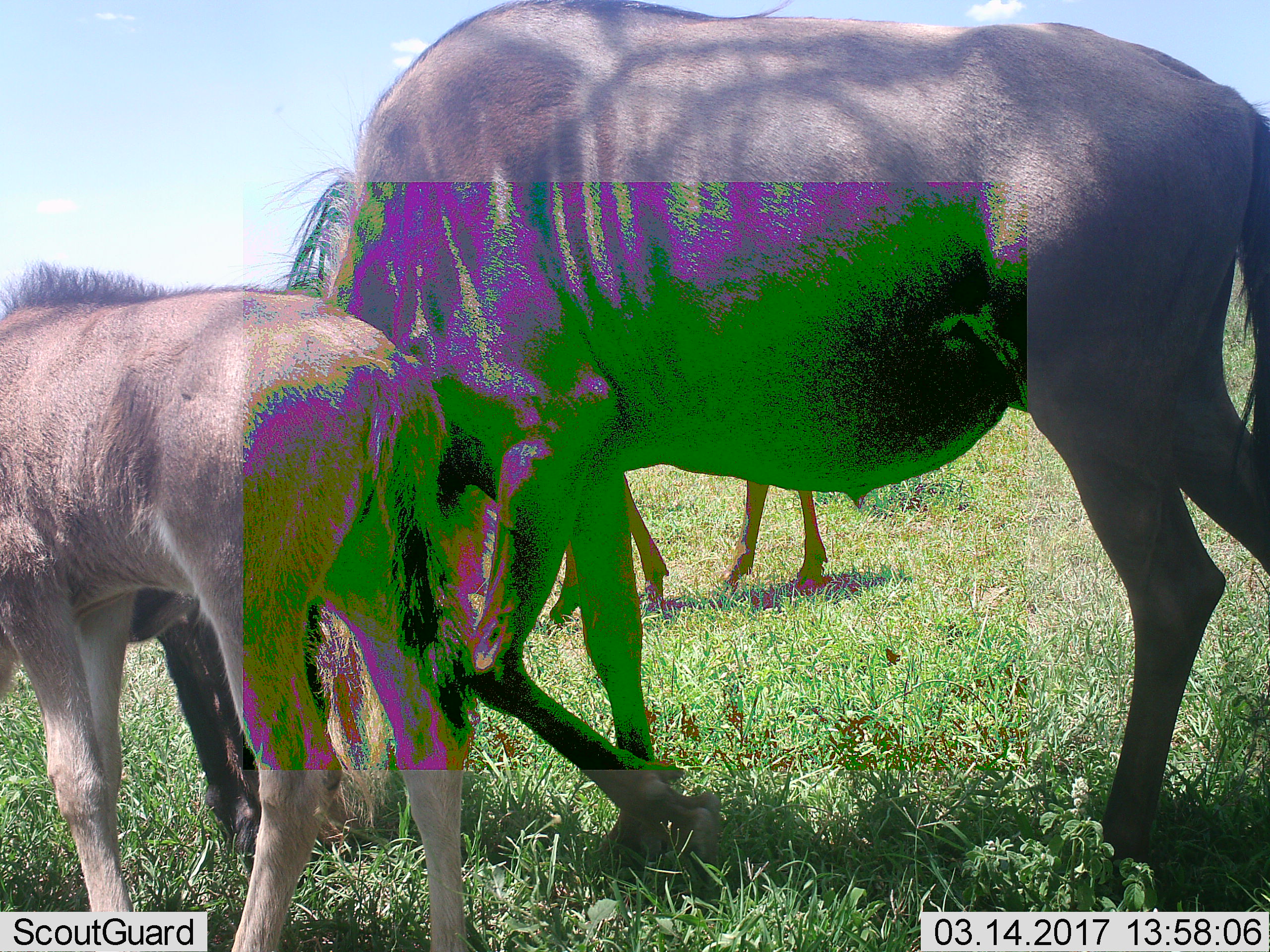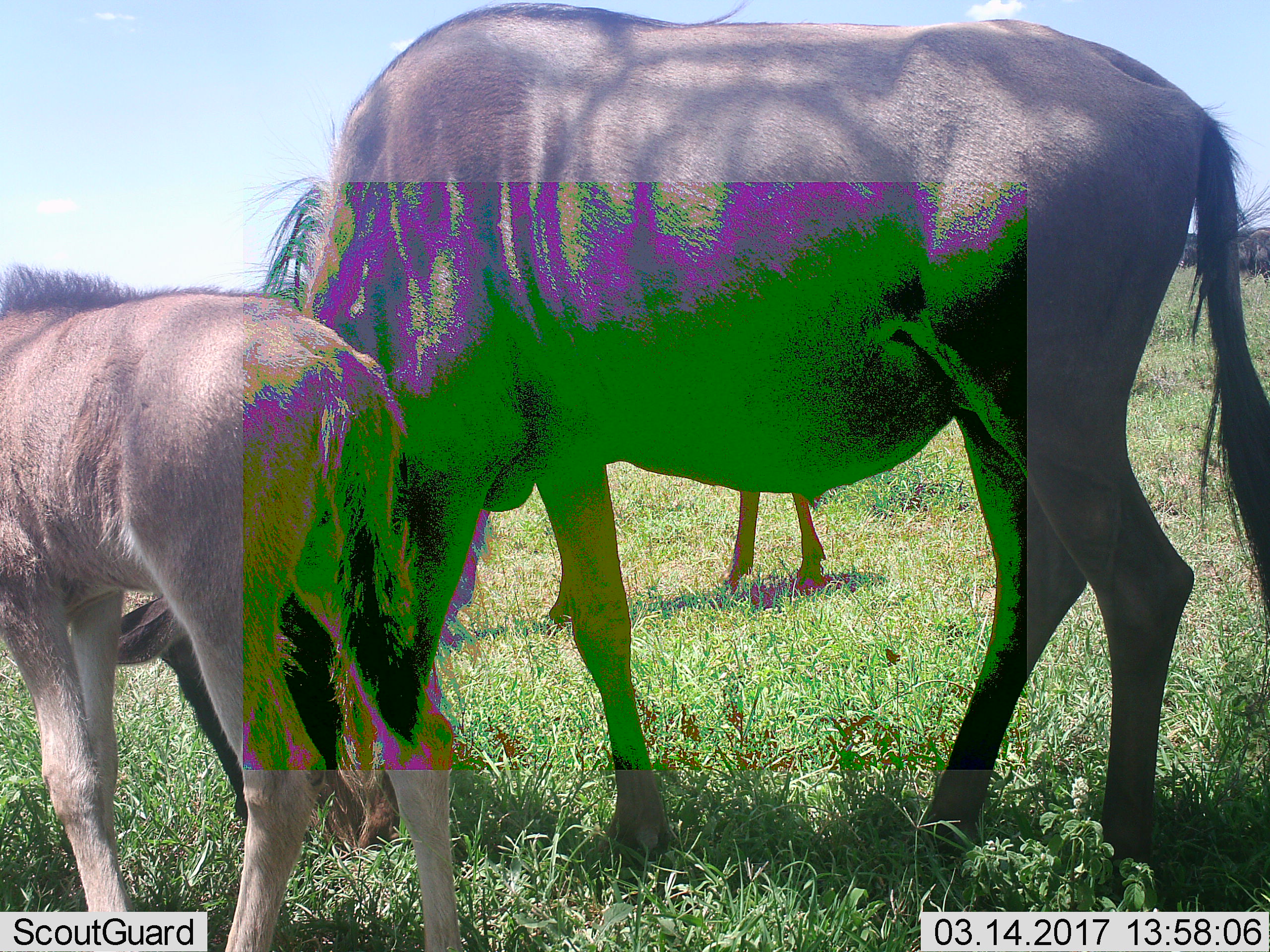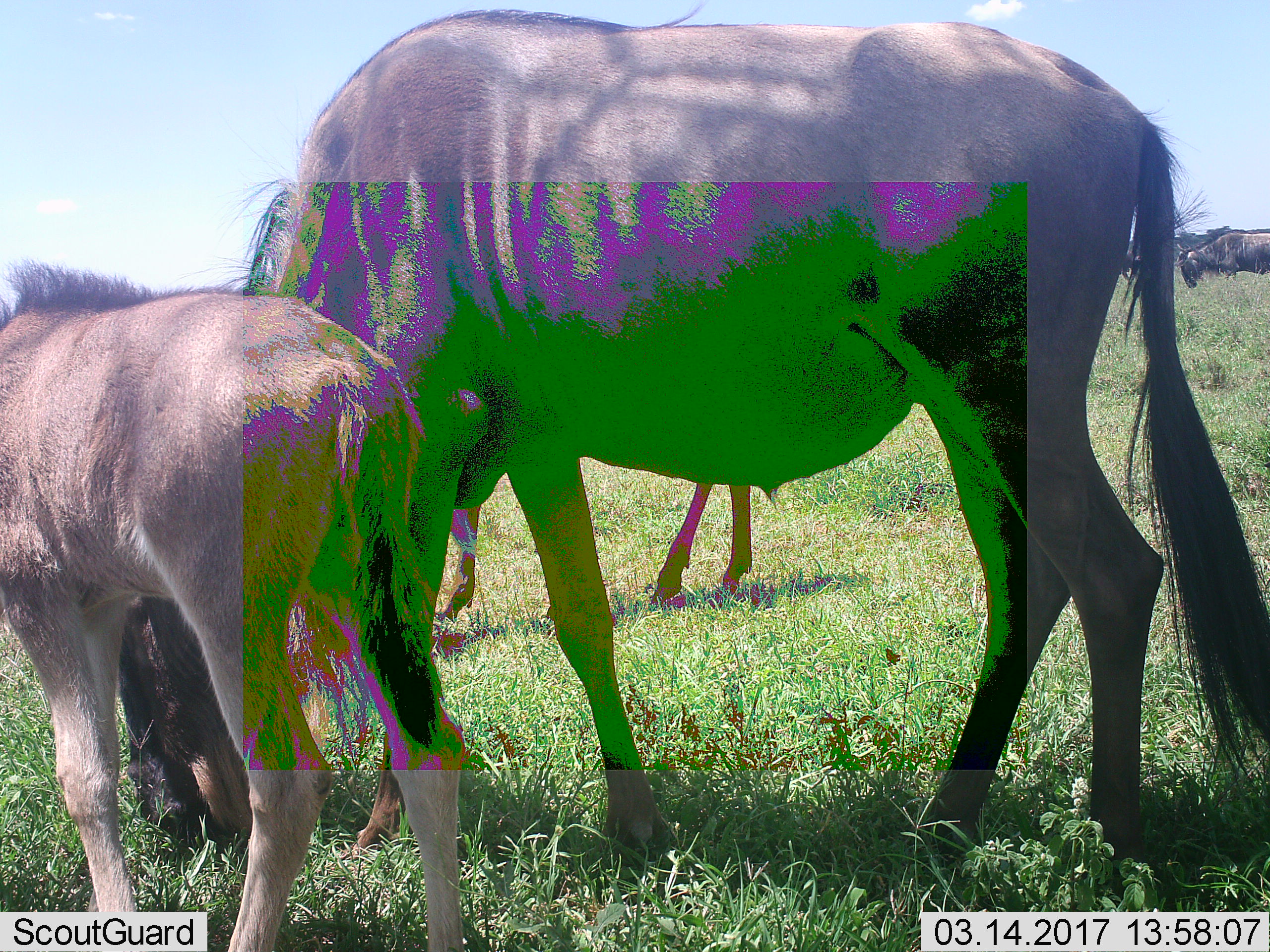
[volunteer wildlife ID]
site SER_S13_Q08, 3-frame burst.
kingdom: Animalia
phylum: Chordata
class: Mammalia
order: Artiodactyla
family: Bovidae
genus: Connochaetes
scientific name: Connochaetes taurinus taurinus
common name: blue wildebeest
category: wildebeestblue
Wildebeestblue (blue wildebeest) (Connochaetes taurinus taurinus), count 3. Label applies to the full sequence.